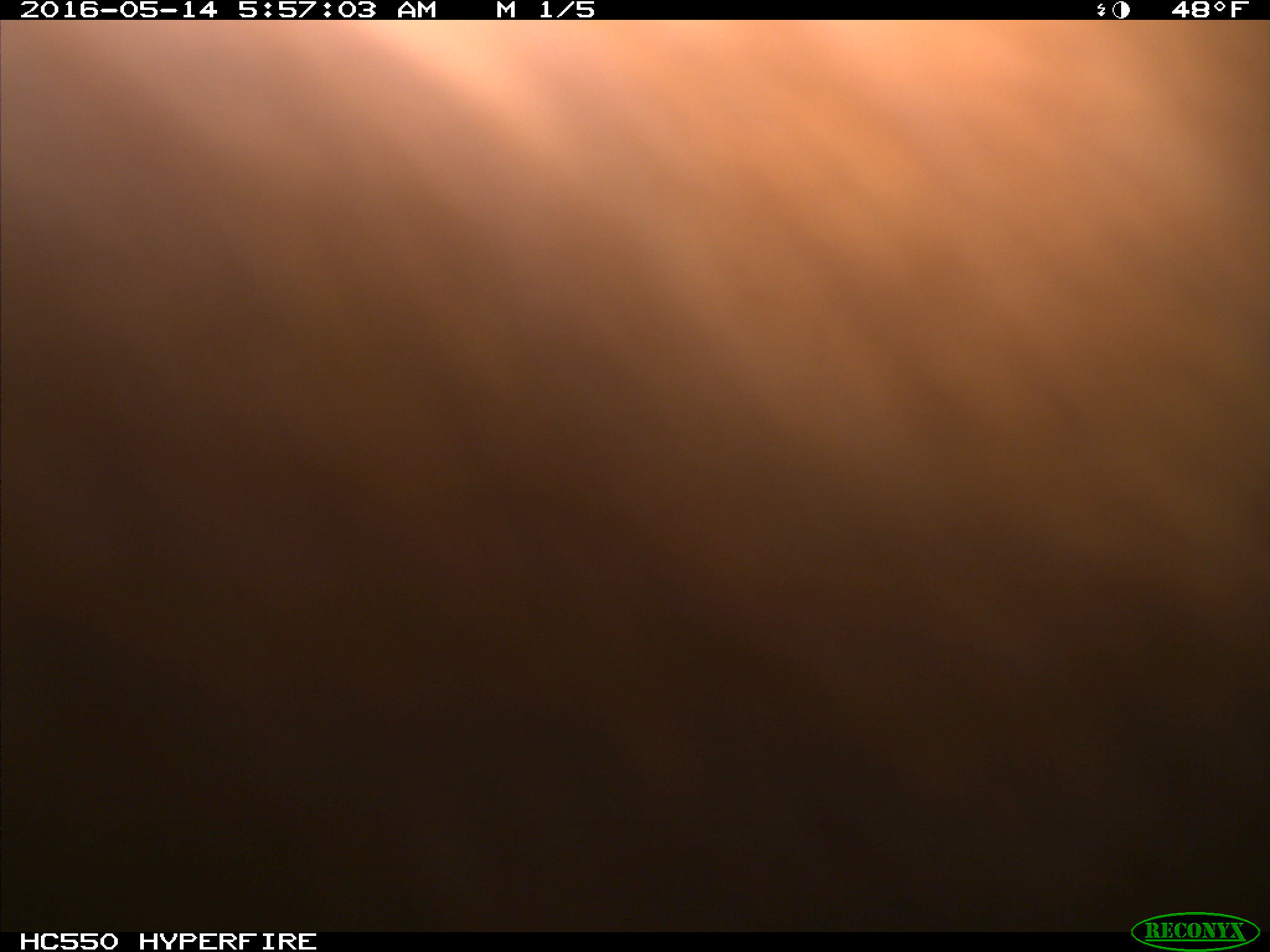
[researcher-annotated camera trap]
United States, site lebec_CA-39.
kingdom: Animalia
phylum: Chordata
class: Mammalia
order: Artiodactyla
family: Bovidae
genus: Bos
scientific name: Bos taurus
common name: domestic cow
Bos taurus (domestic cow).